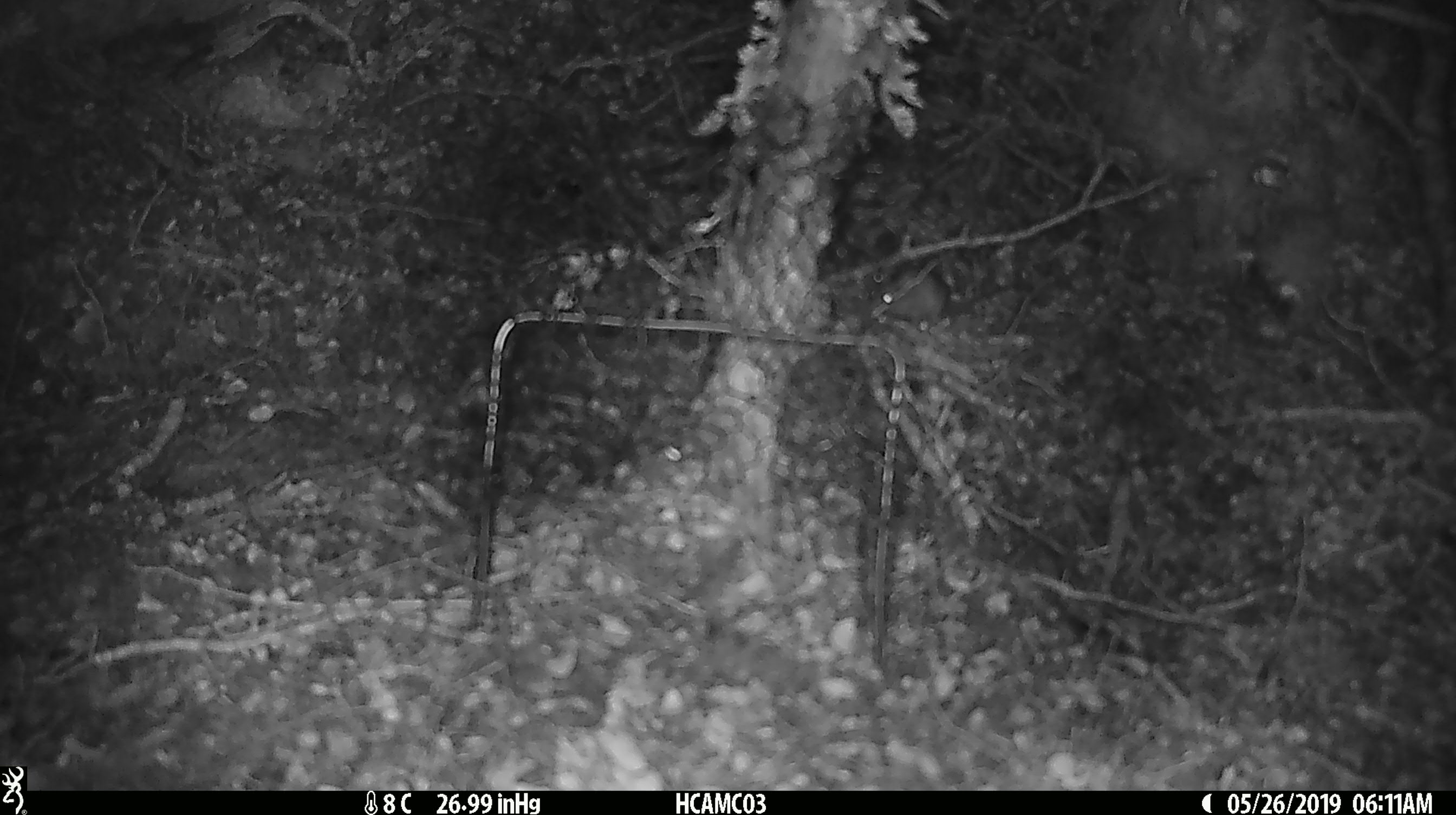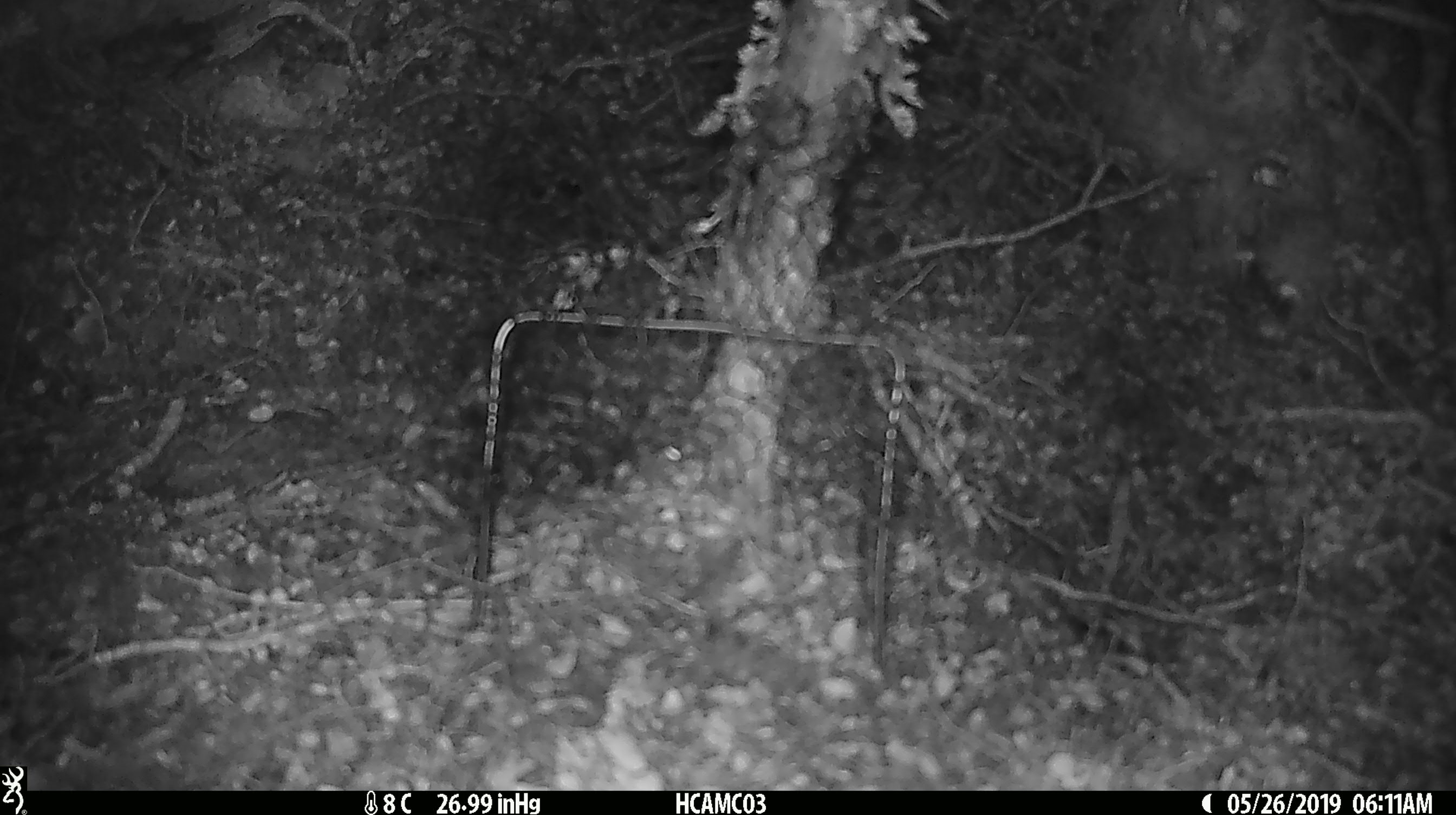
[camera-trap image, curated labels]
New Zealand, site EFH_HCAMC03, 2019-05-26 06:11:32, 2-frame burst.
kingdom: Animalia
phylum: Chordata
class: Mammalia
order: Rodentia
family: Muridae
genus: Mus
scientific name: Mus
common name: mouse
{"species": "mouse (Mus)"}